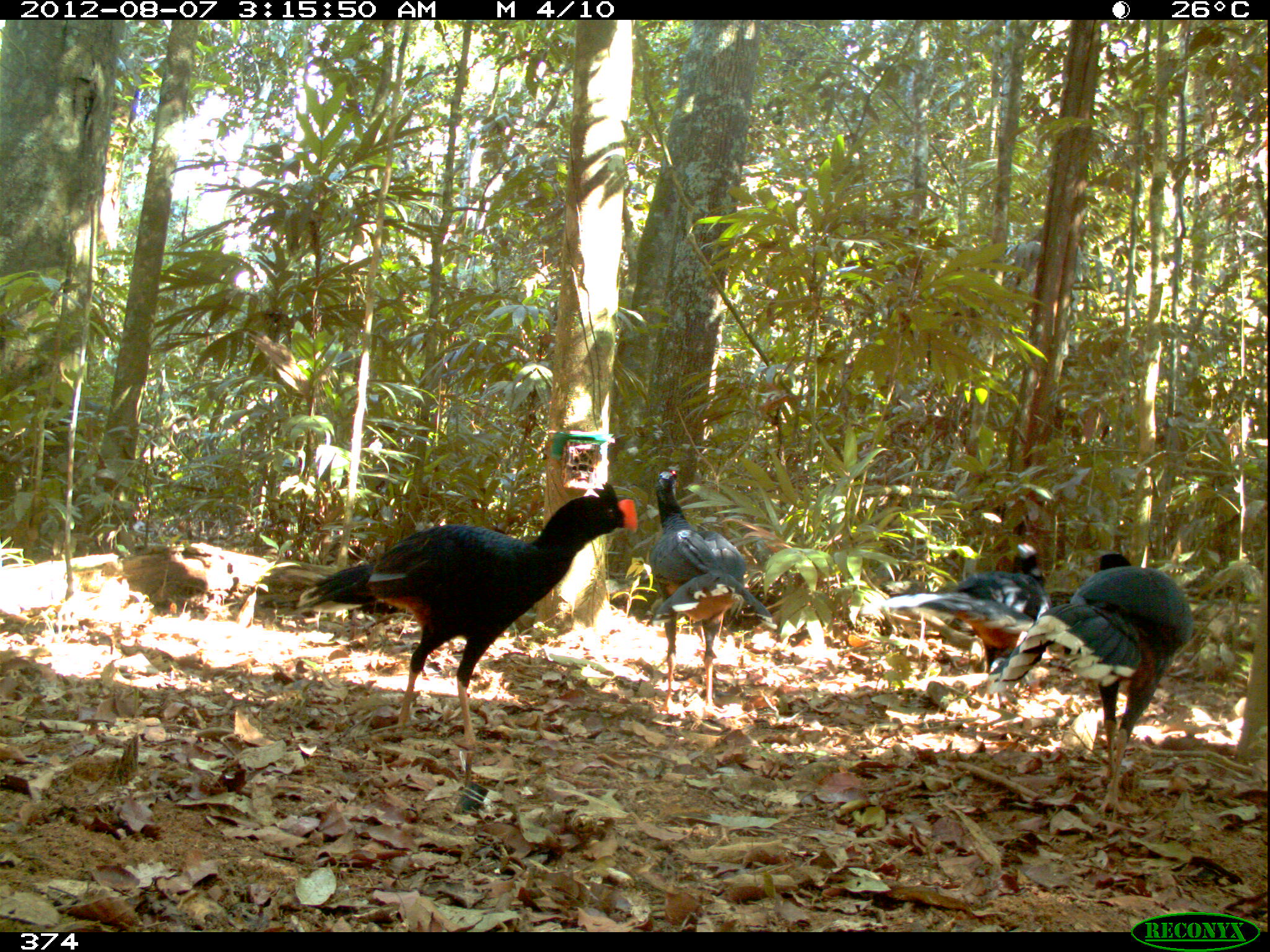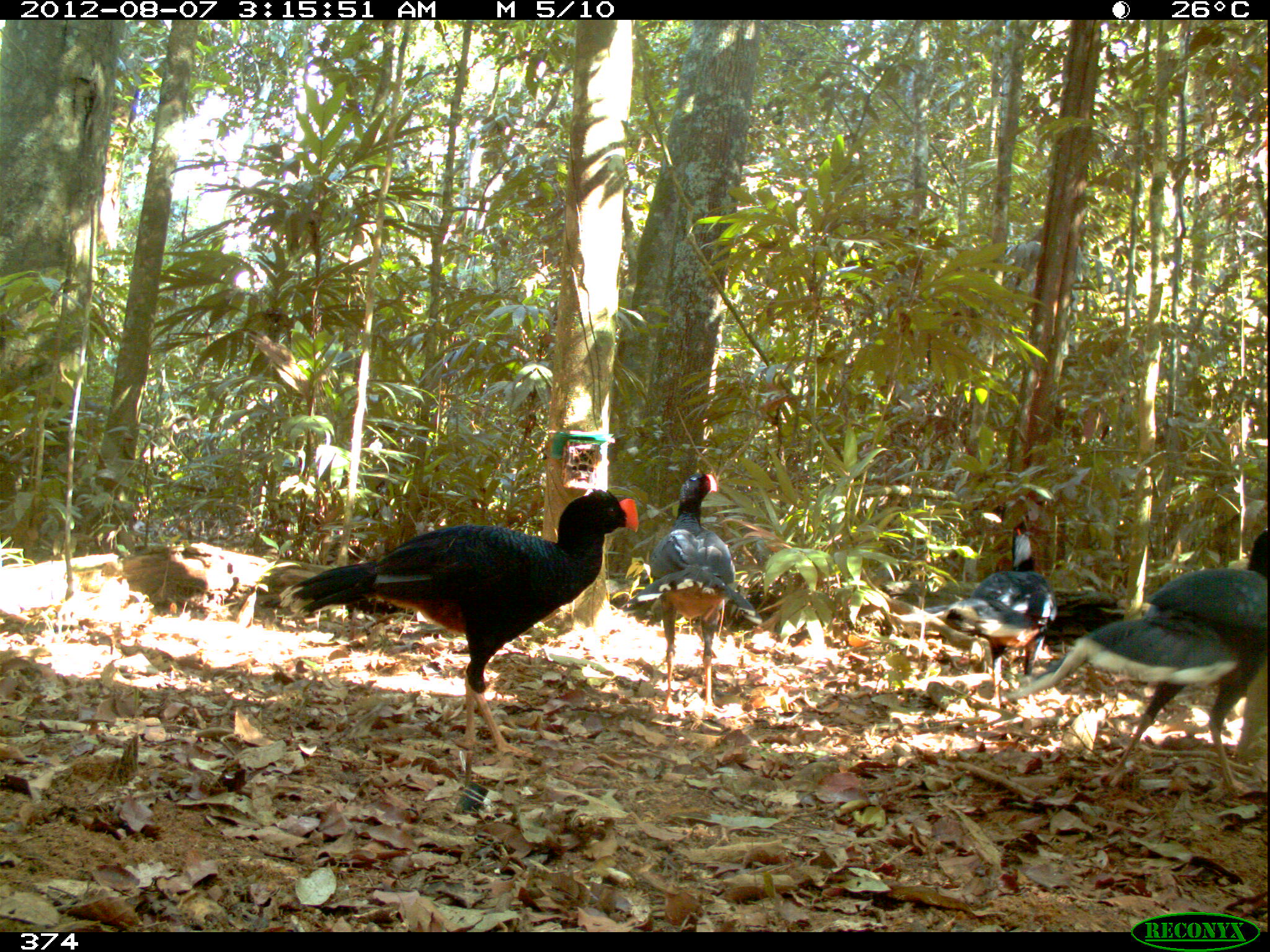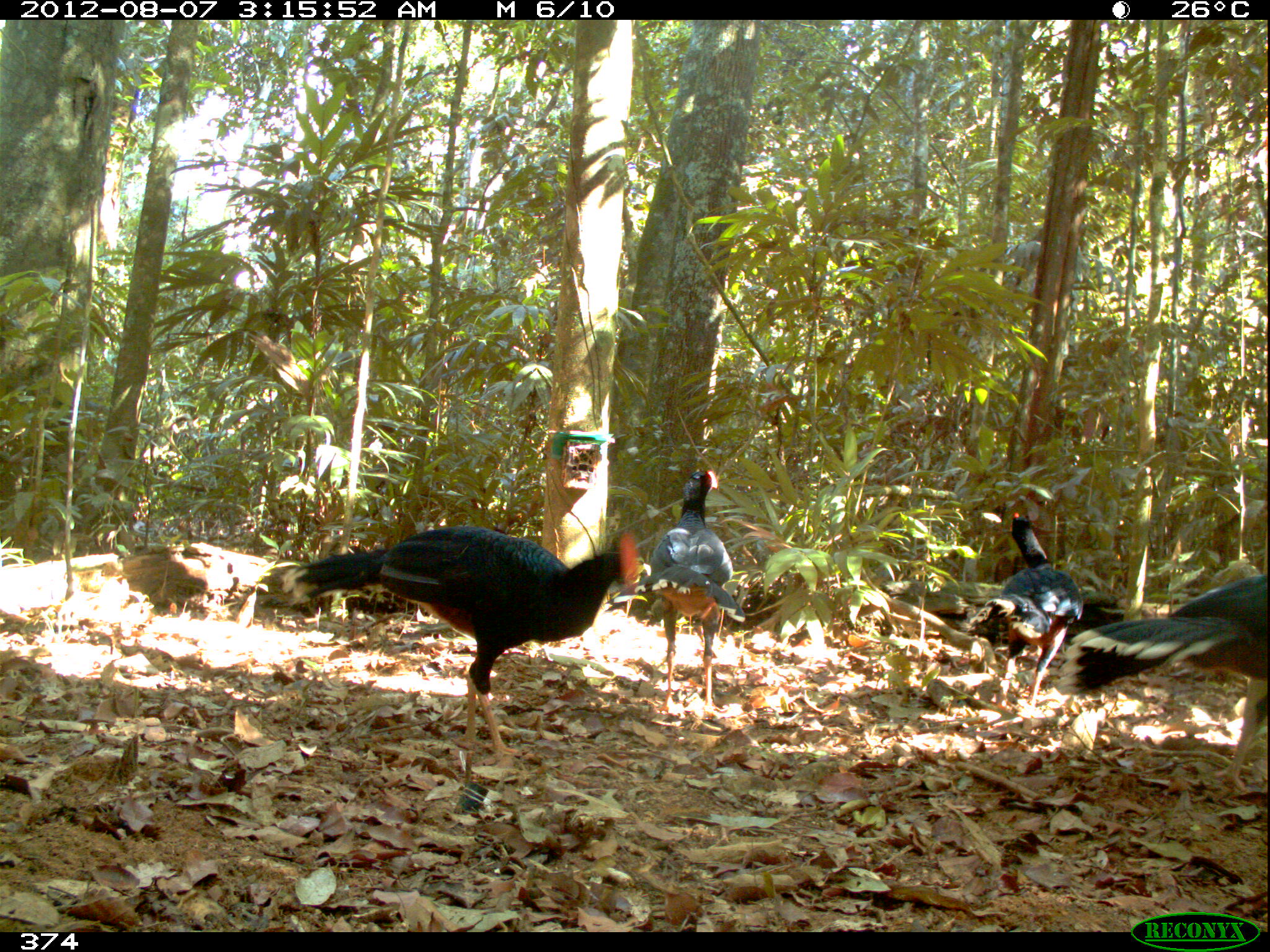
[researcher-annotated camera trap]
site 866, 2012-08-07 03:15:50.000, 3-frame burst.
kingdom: Animalia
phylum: Chordata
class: Aves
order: Galliformes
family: Cracidae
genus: Mitu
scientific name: Mitu tuberosum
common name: razor-billed curassow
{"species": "Mitu tuberosum (razor-billed curassow)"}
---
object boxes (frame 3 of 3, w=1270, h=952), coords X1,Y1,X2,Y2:
mitu tuberosum: 279,520,641,762; 1056,572,1270,792; 606,467,747,718; 967,511,1084,715